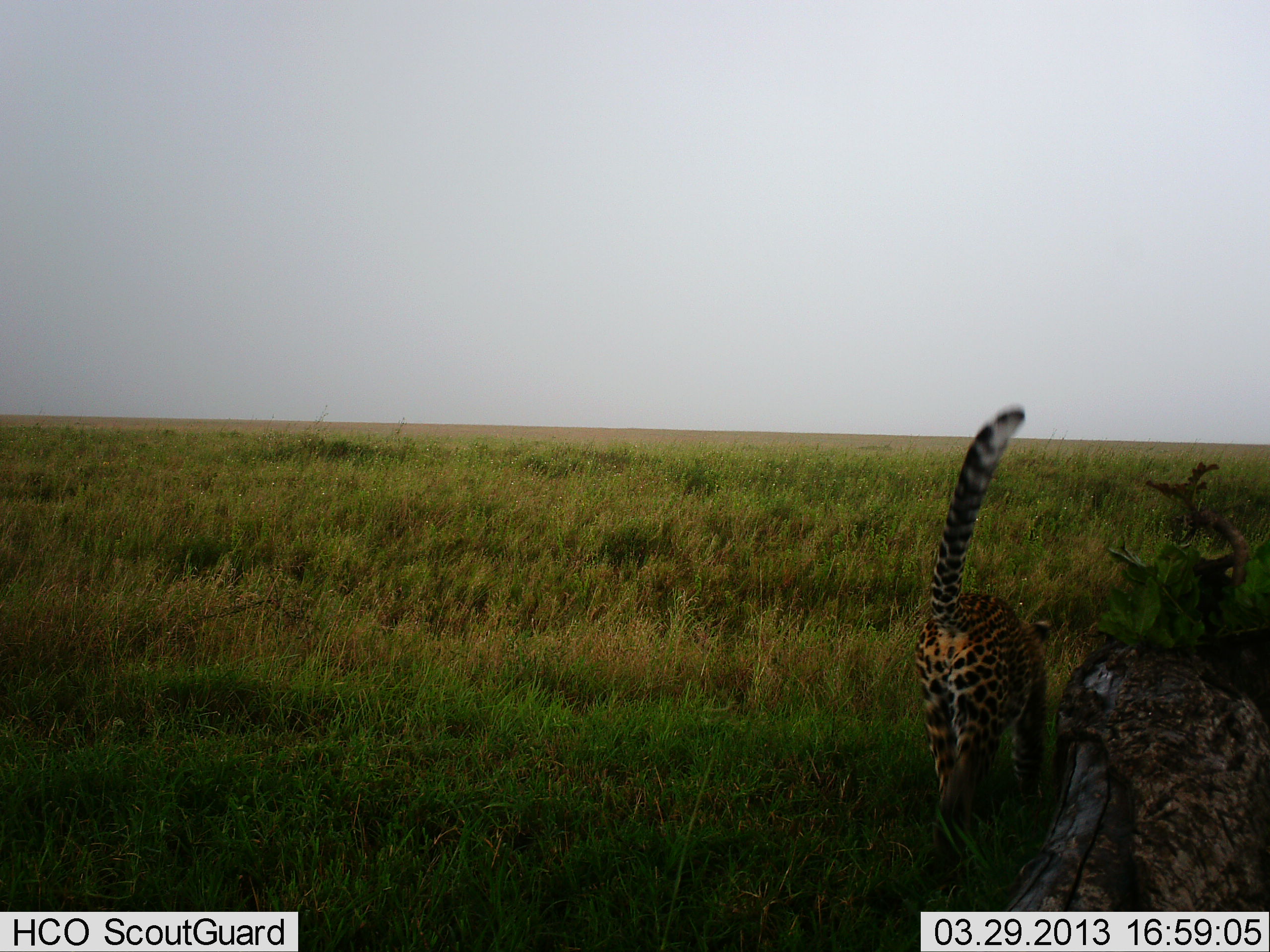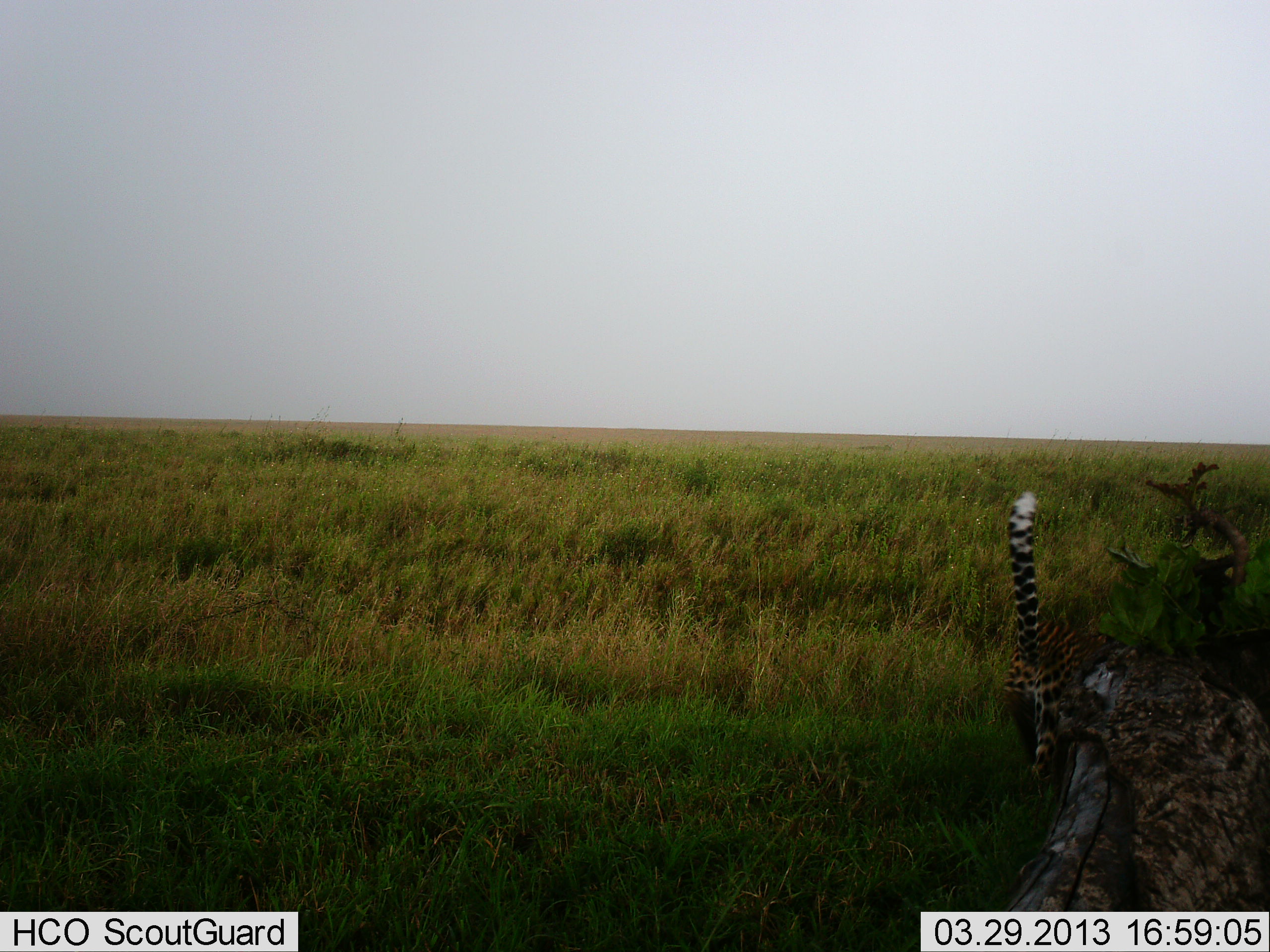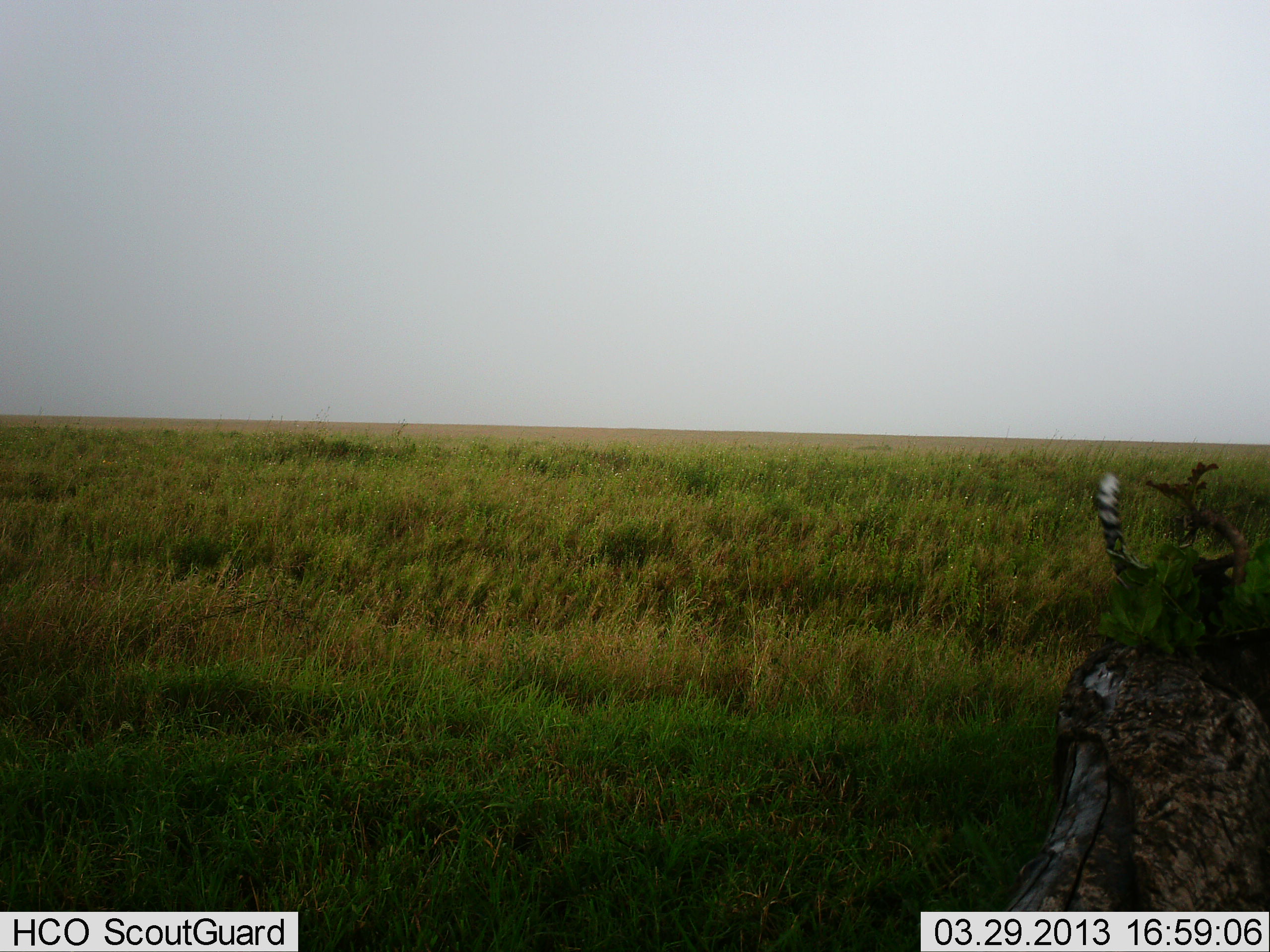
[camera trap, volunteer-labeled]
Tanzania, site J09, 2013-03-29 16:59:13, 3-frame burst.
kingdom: Animalia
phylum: Chordata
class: Mammalia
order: Carnivora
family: Felidae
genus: Panthera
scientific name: Panthera pardus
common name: leopard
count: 1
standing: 15%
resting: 4%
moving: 93%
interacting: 0%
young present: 0%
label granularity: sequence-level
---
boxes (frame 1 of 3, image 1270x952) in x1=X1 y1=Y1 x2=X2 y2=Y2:
animal: x1=914 y1=405 x2=1054 y2=873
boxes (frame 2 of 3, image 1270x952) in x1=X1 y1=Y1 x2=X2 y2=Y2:
animal: x1=1000 y1=491 x2=1139 y2=790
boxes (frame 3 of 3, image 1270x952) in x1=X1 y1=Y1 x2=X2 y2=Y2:
animal: x1=1091 y1=474 x2=1146 y2=585